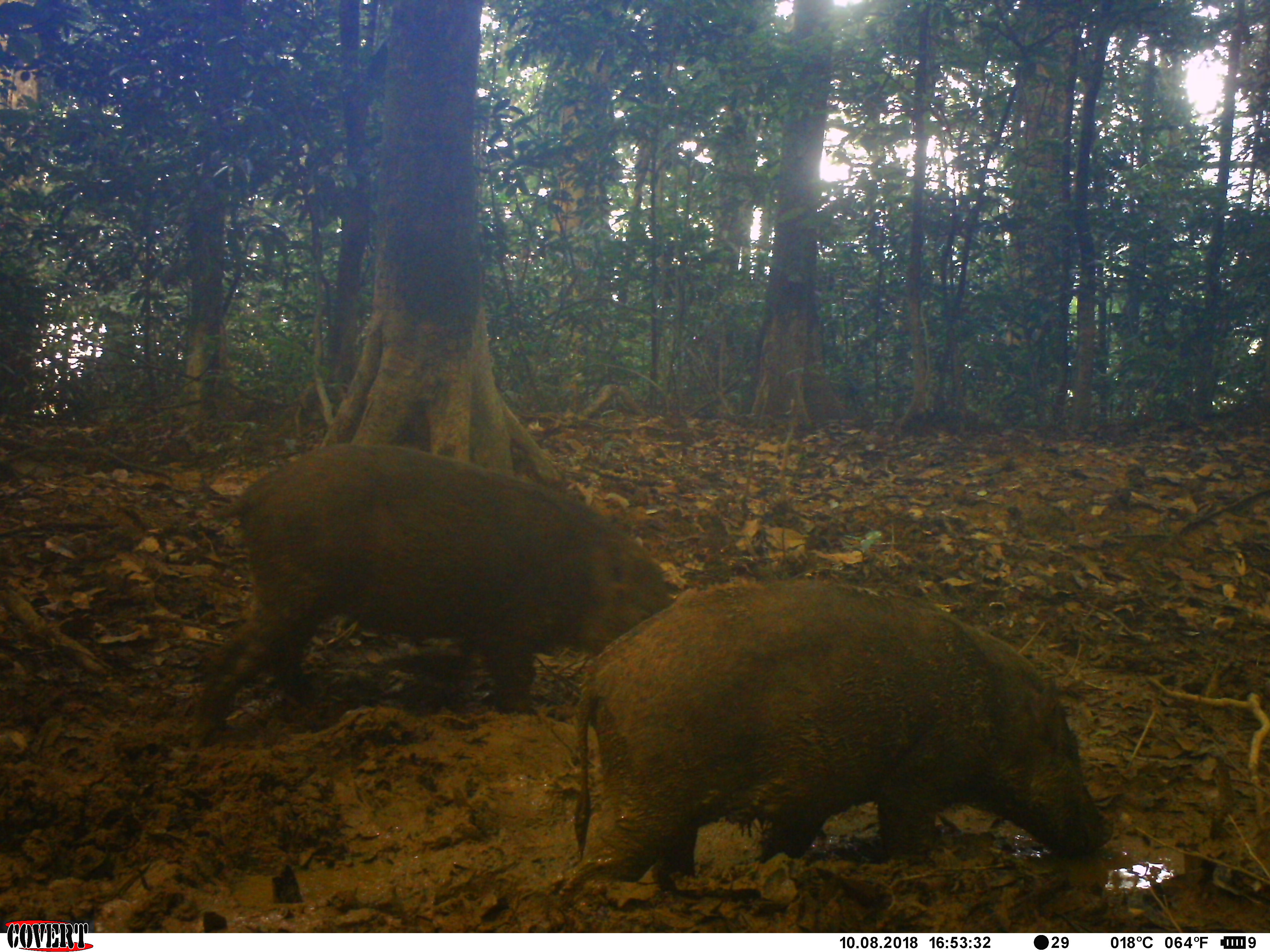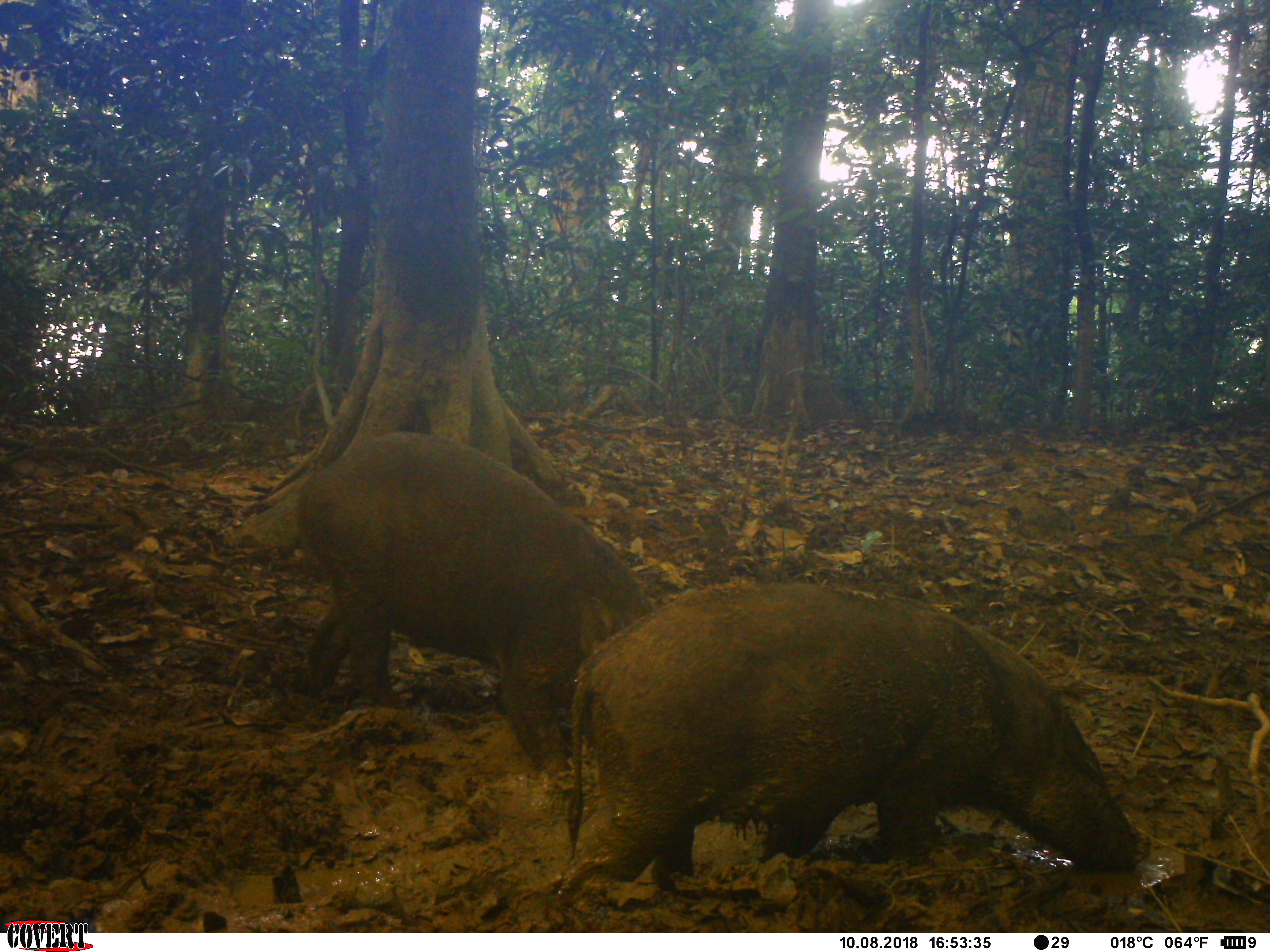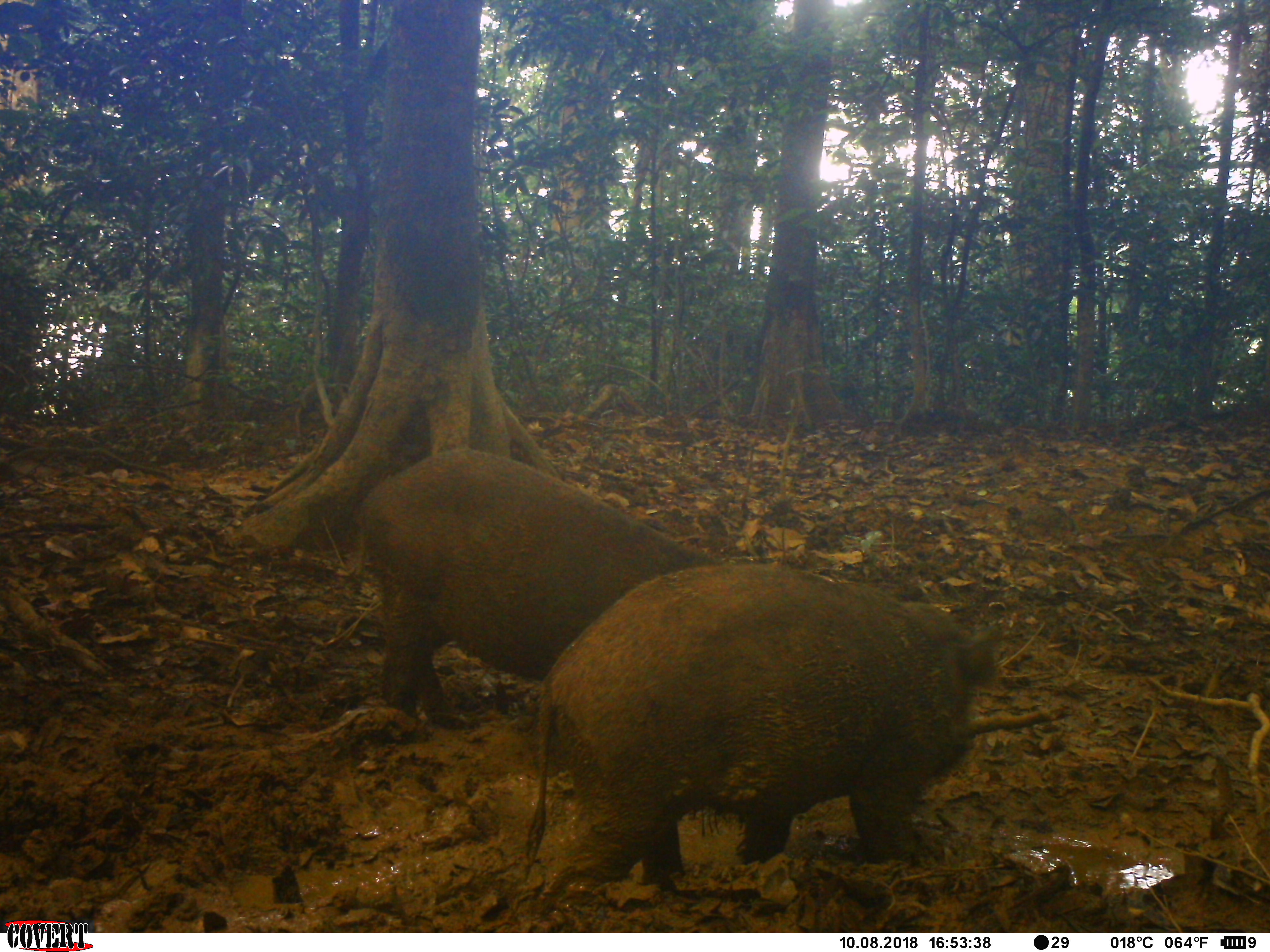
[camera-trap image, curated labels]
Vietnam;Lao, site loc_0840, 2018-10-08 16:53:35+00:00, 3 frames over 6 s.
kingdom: Animalia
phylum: Chordata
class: Mammalia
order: Artiodactyla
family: Suidae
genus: Sus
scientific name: Sus scrofa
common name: eurasian wild pig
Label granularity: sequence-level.